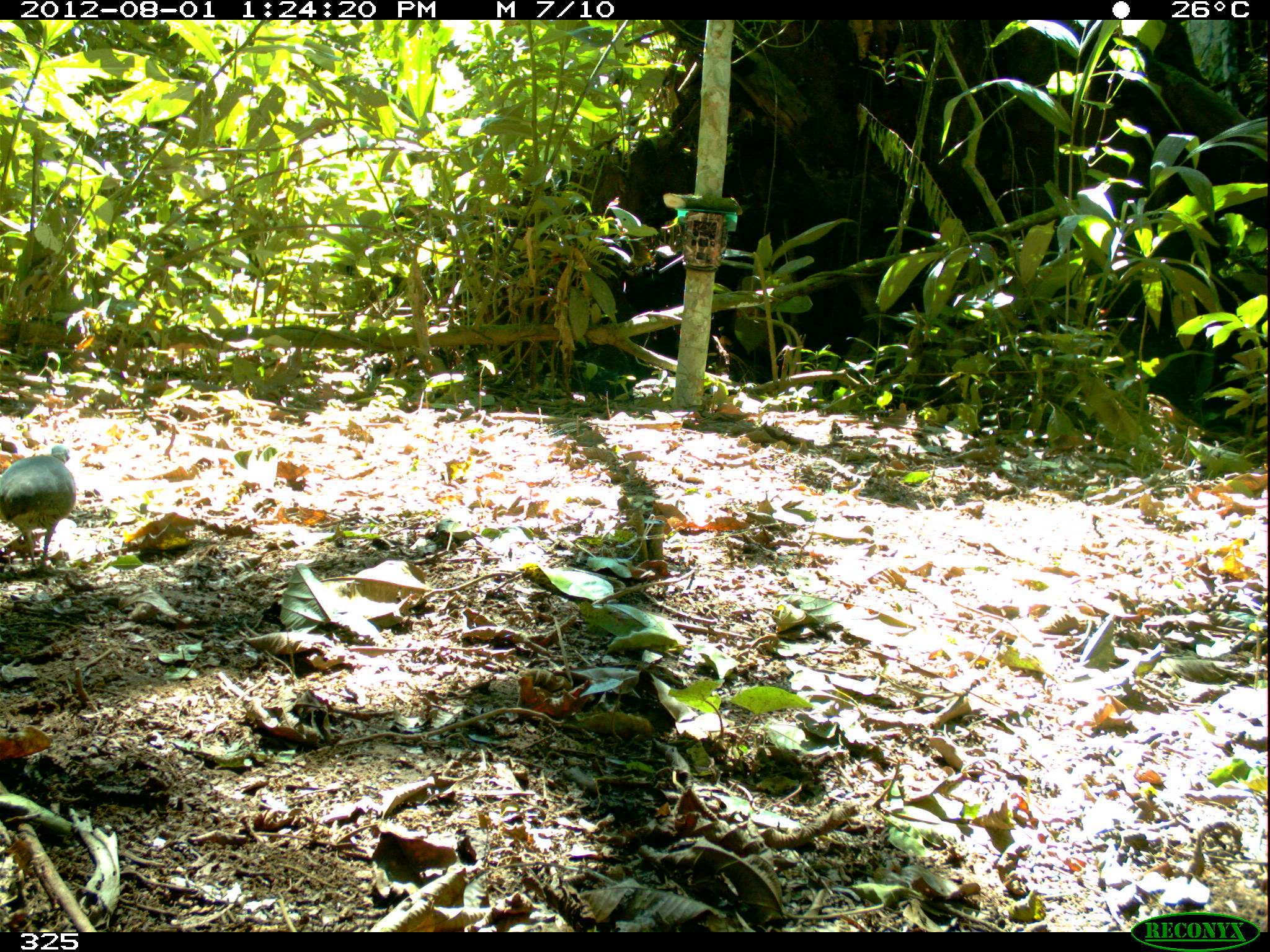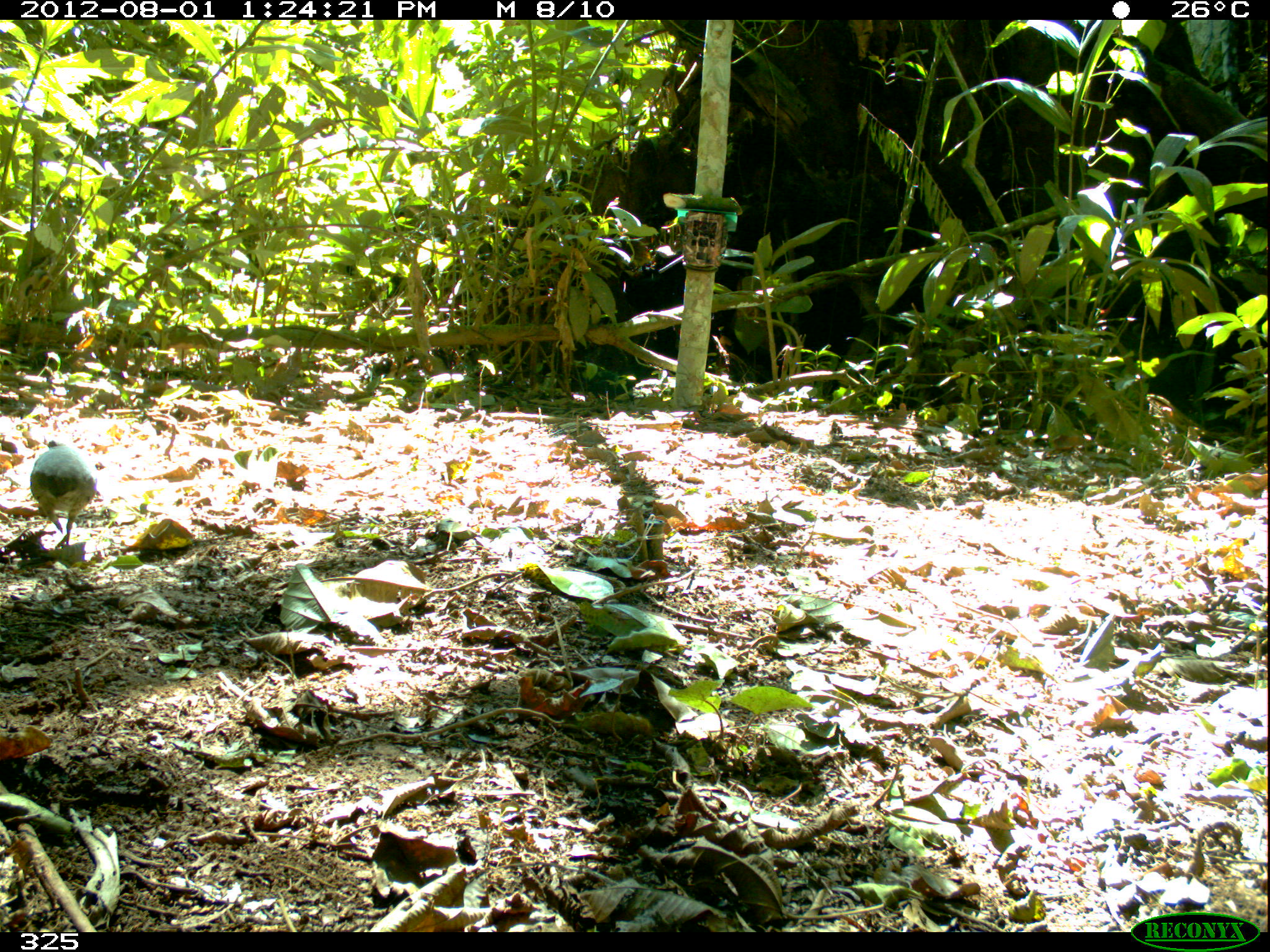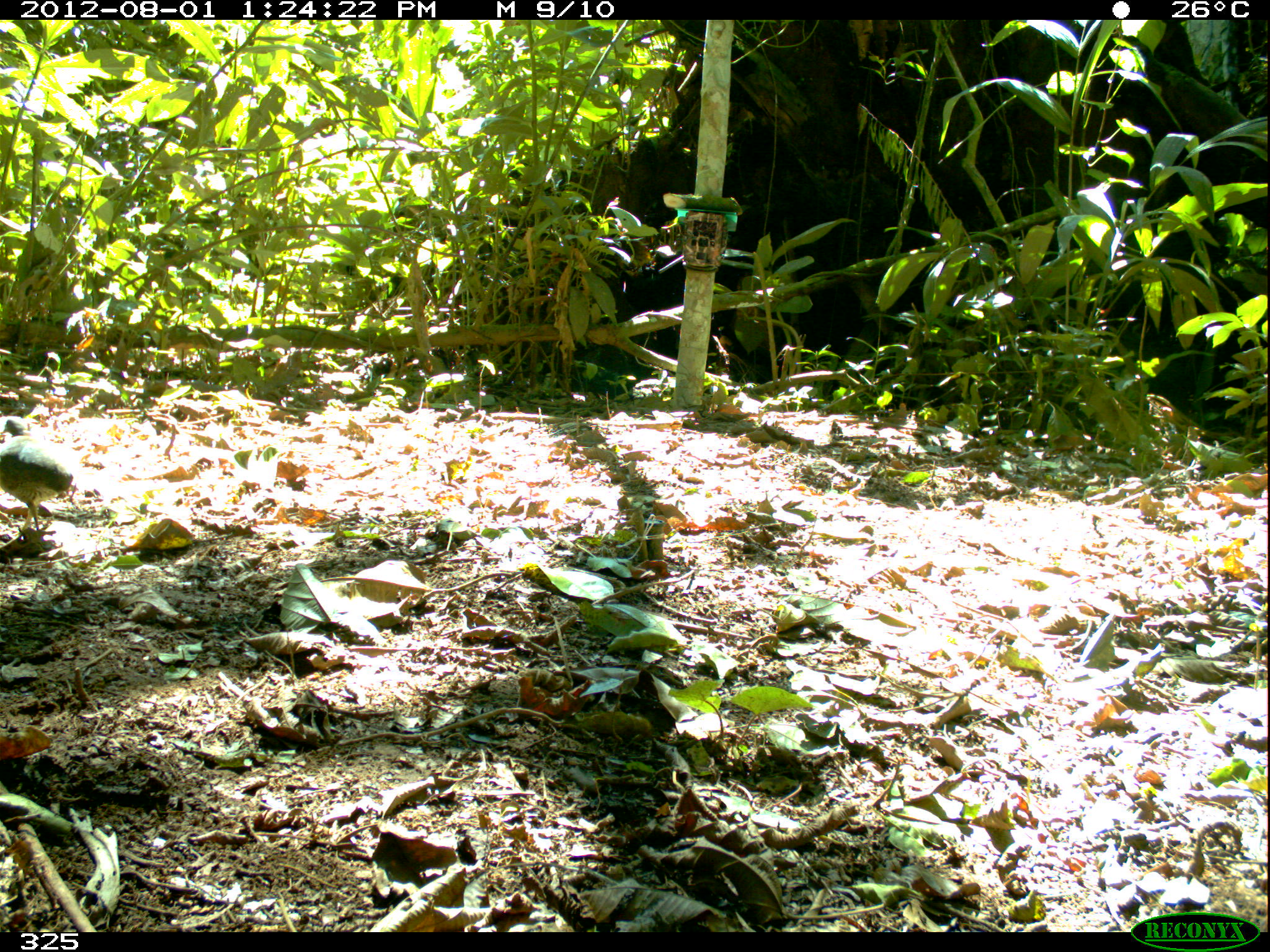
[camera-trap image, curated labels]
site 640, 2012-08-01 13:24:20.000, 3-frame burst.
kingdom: Animalia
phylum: Chordata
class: Aves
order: Galliformes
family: Phasianidae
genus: Alectoris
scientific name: Alectoris rufa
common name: red-legged partridge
Alectoris rufa (red-legged partridge).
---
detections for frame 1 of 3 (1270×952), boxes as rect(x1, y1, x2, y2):
alectoris rufa: rect(0, 444, 77, 575)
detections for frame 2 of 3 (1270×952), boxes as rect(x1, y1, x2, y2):
alectoris rufa: rect(28, 439, 97, 545)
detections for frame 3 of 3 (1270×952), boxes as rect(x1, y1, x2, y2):
alectoris rufa: rect(0, 416, 73, 542)